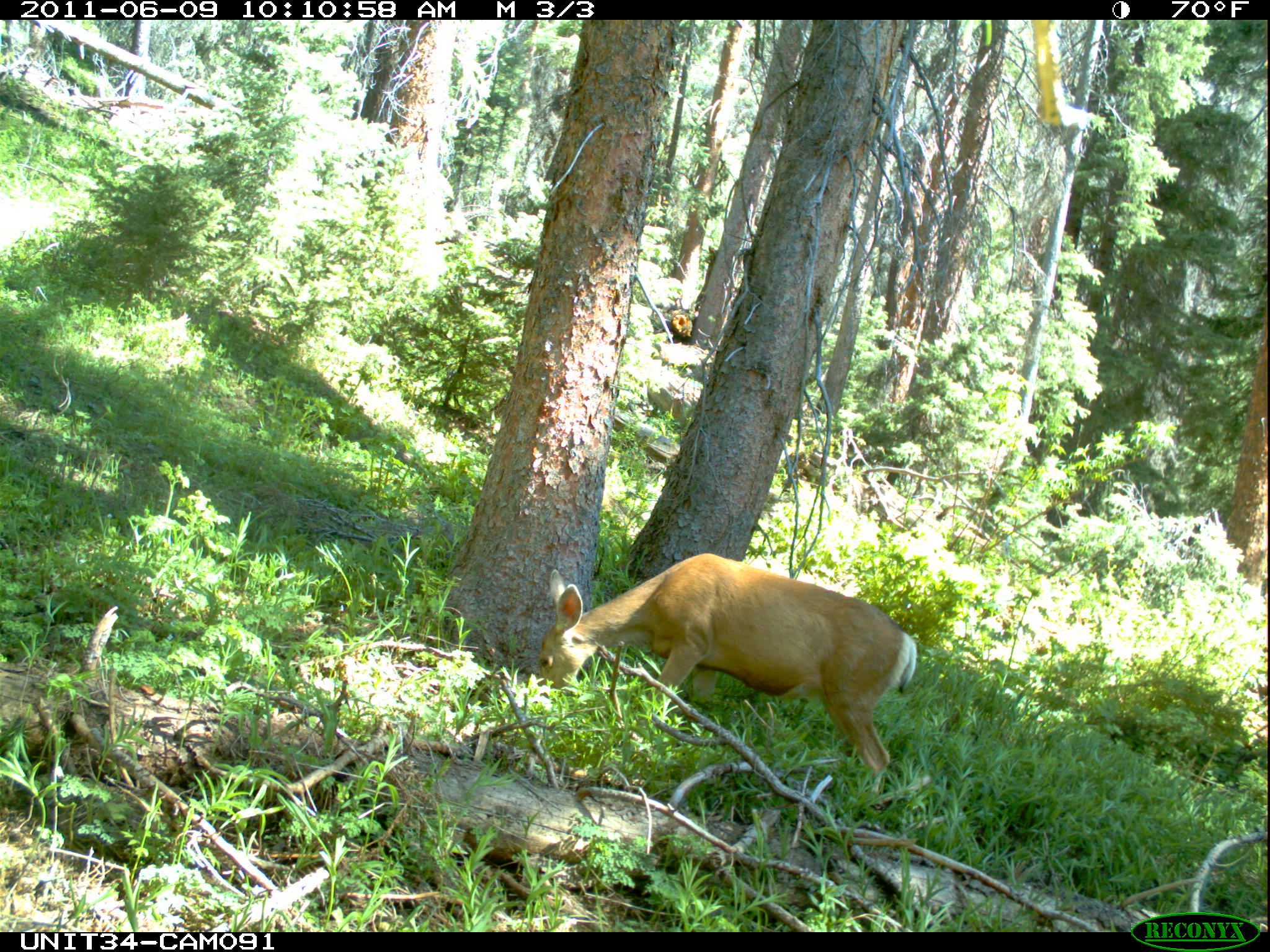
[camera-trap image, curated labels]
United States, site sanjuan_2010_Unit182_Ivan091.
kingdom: Animalia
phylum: Chordata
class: Mammalia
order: Artiodactyla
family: Cervidae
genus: Odocoileus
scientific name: Odocoileus hemionus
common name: mule deer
Odocoileus hemionus (mule deer).